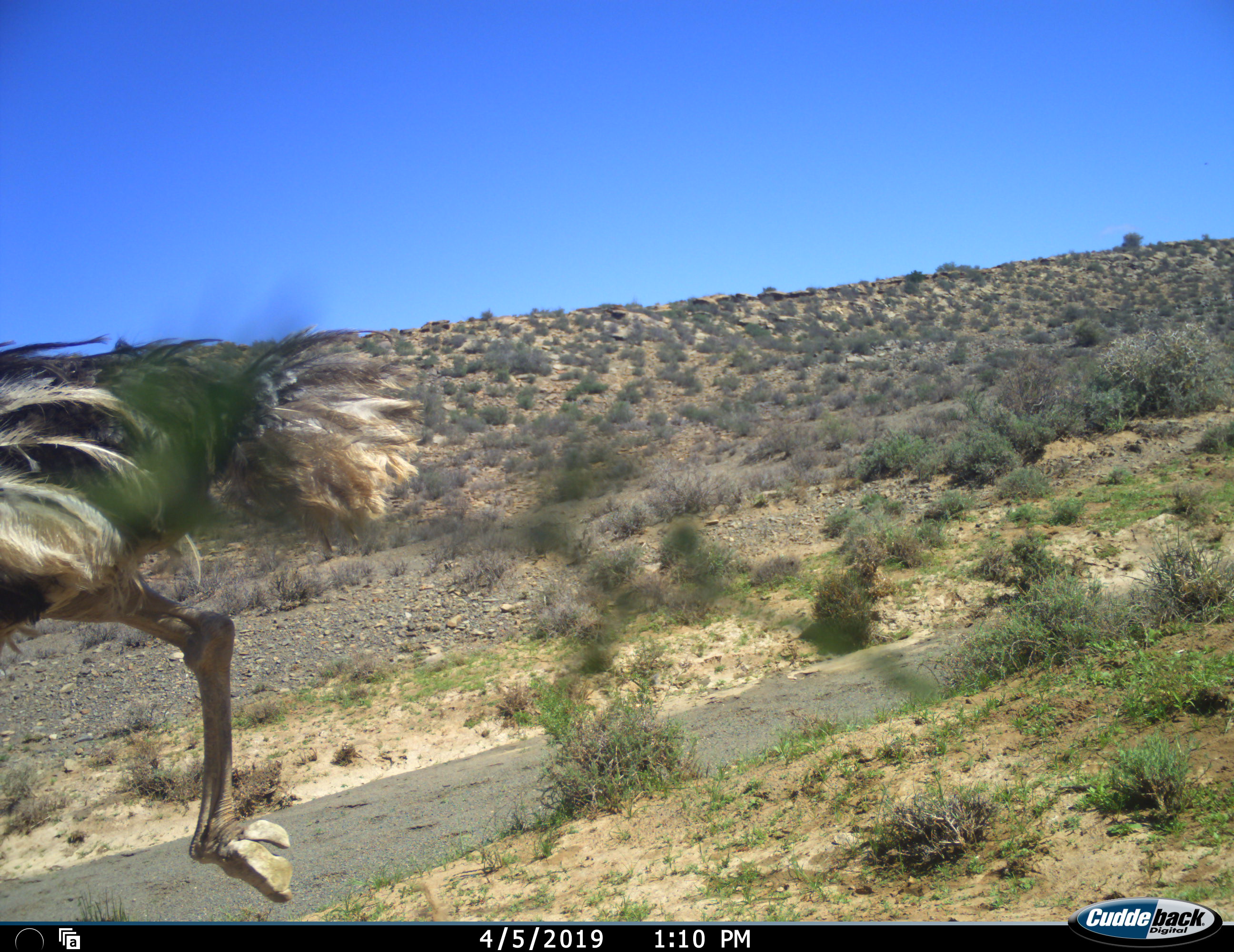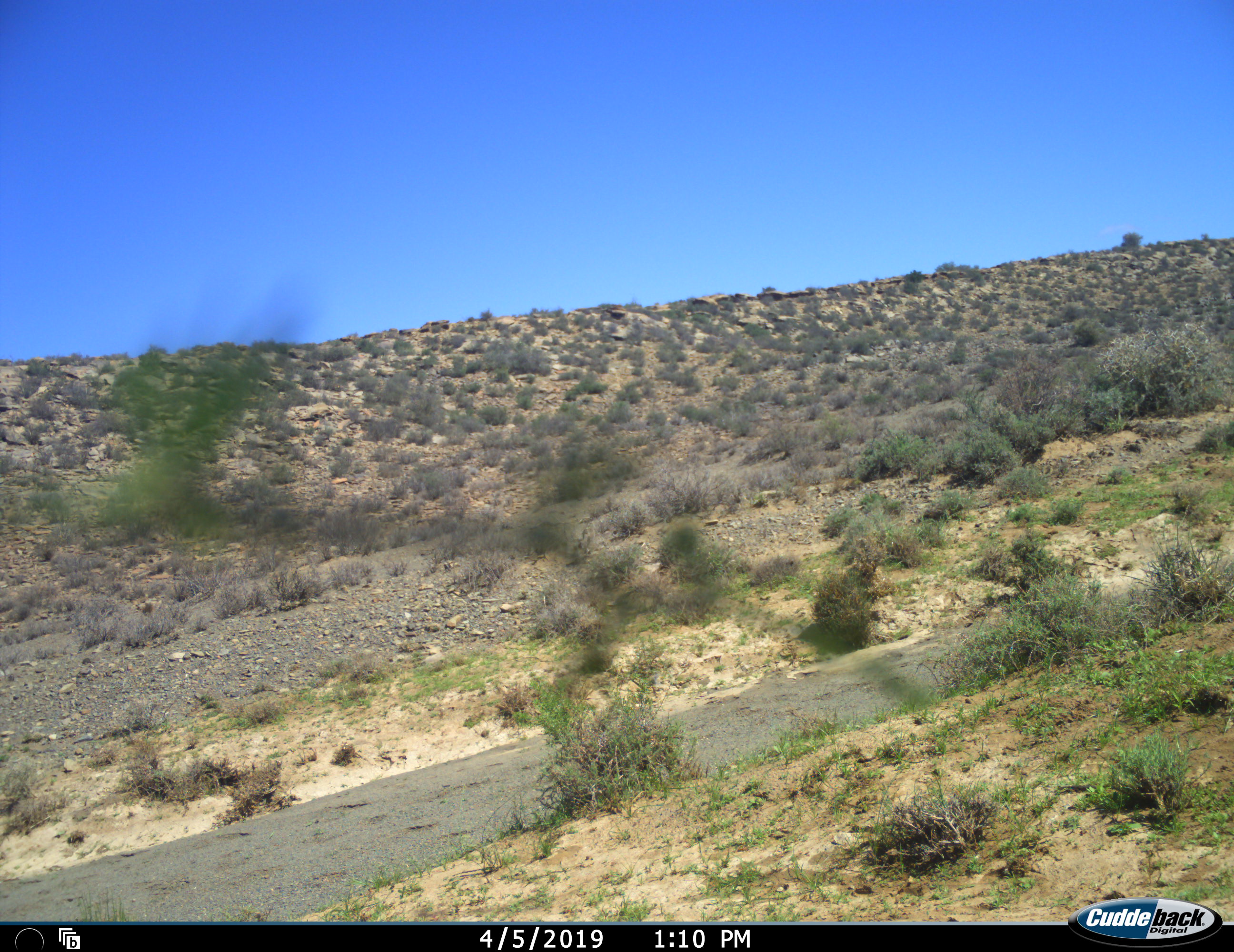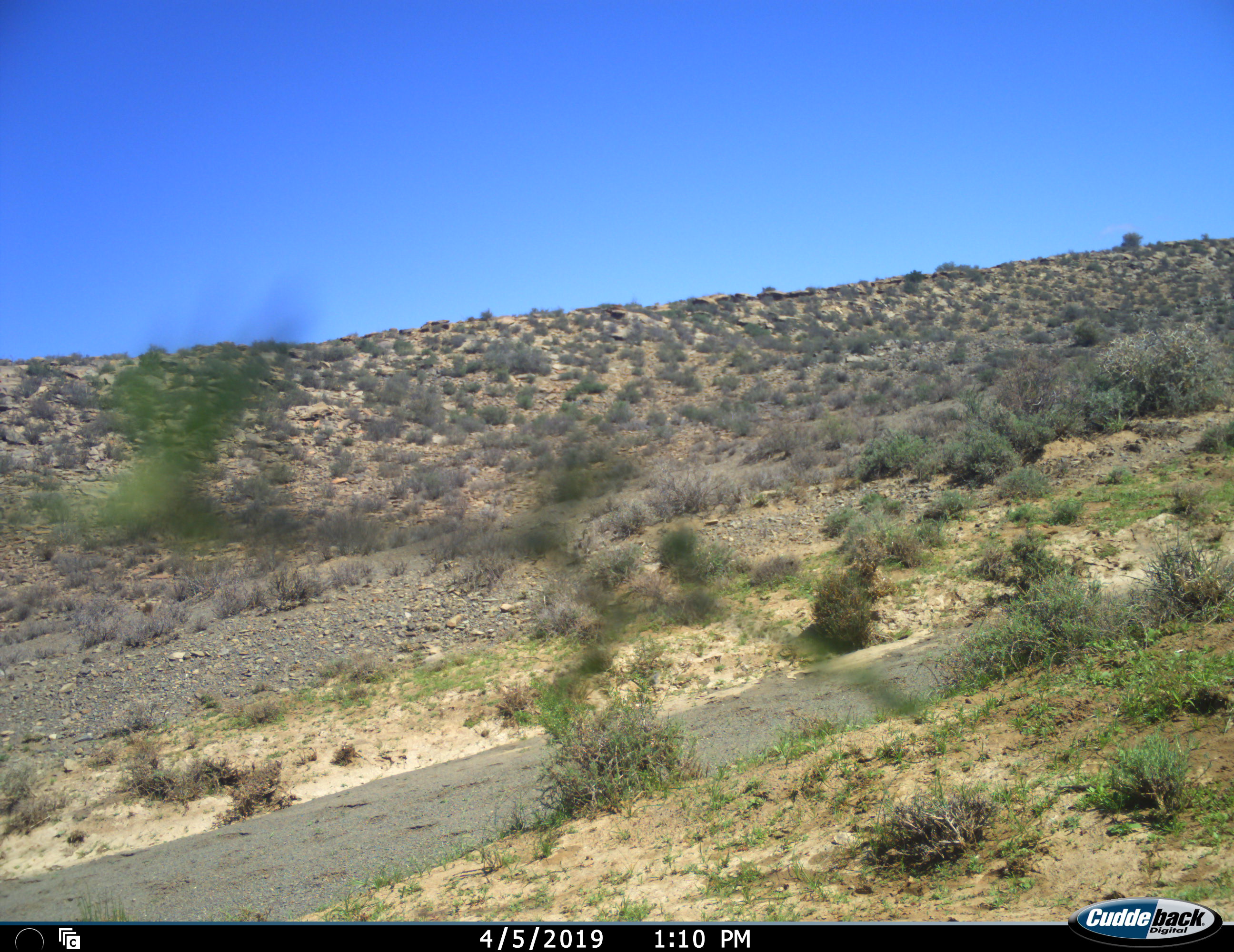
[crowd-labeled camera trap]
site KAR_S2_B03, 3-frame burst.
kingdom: Animalia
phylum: Chordata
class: Aves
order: Struthioniformes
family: Struthionidae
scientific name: Struthionidae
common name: ostrich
Ostrich (Struthionidae), count 1. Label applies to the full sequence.